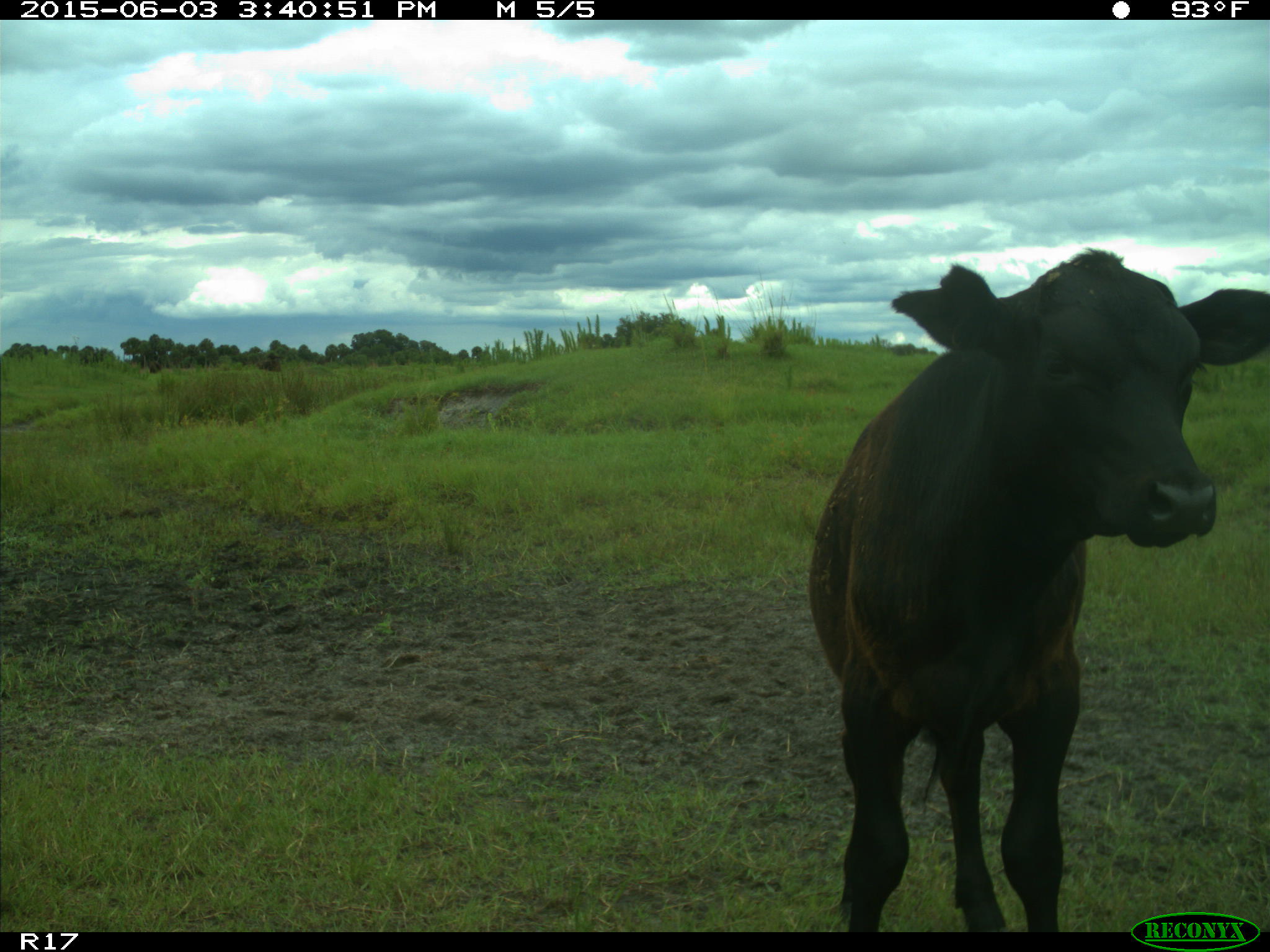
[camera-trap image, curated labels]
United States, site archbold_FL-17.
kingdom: Animalia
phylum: Chordata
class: Mammalia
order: Artiodactyla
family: Bovidae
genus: Bos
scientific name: Bos taurus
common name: domestic cow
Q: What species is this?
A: Bos taurus (domestic cow).